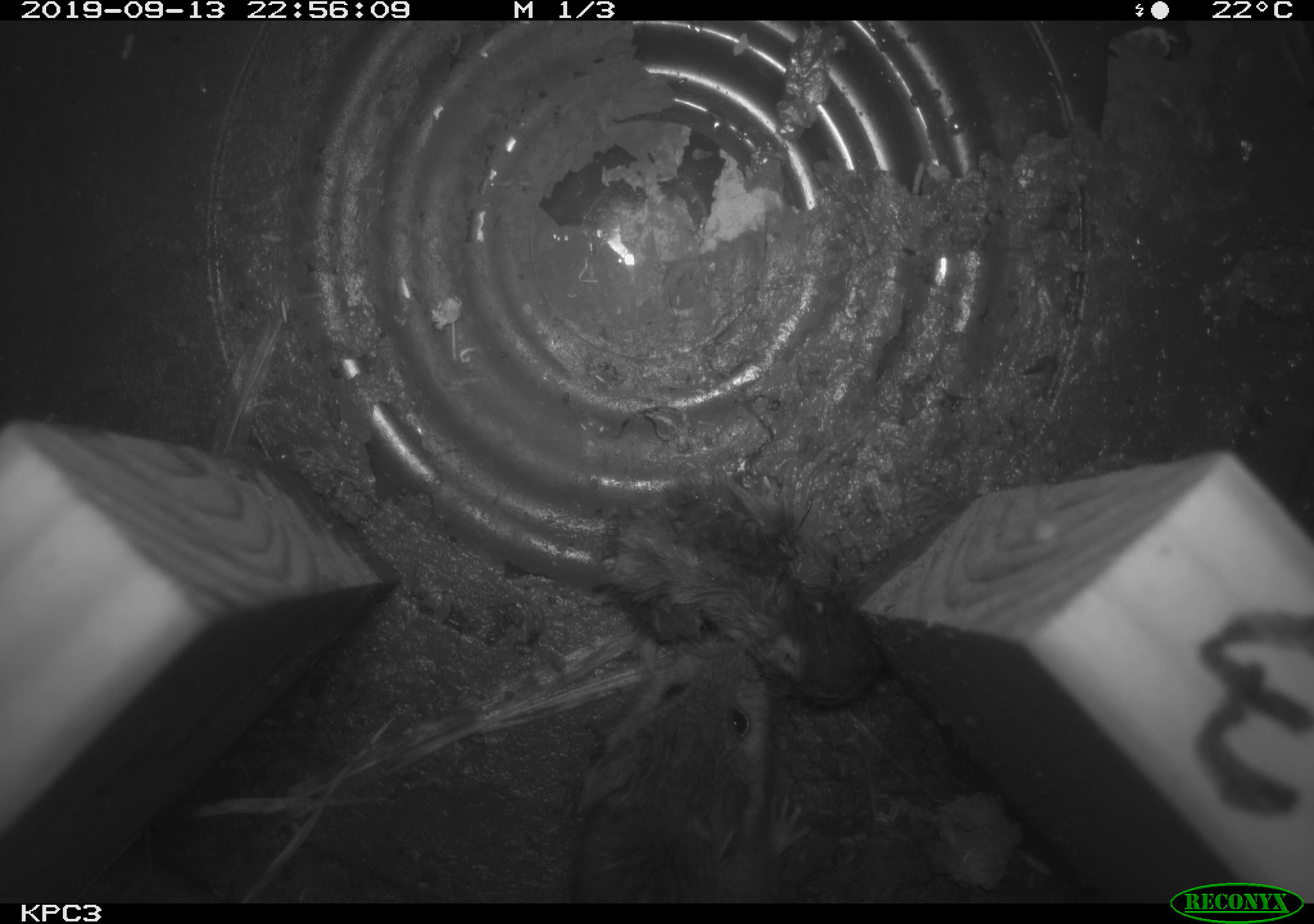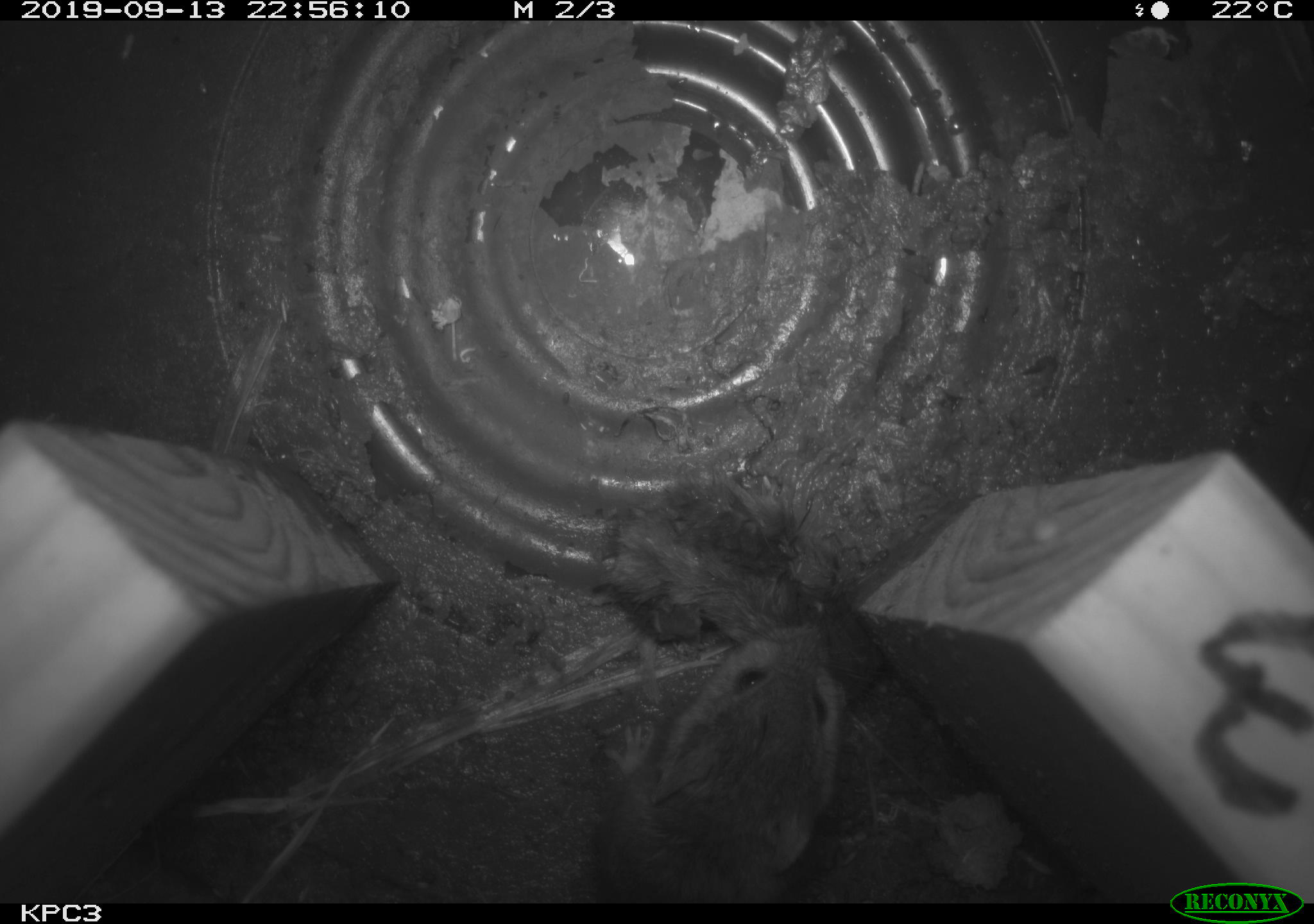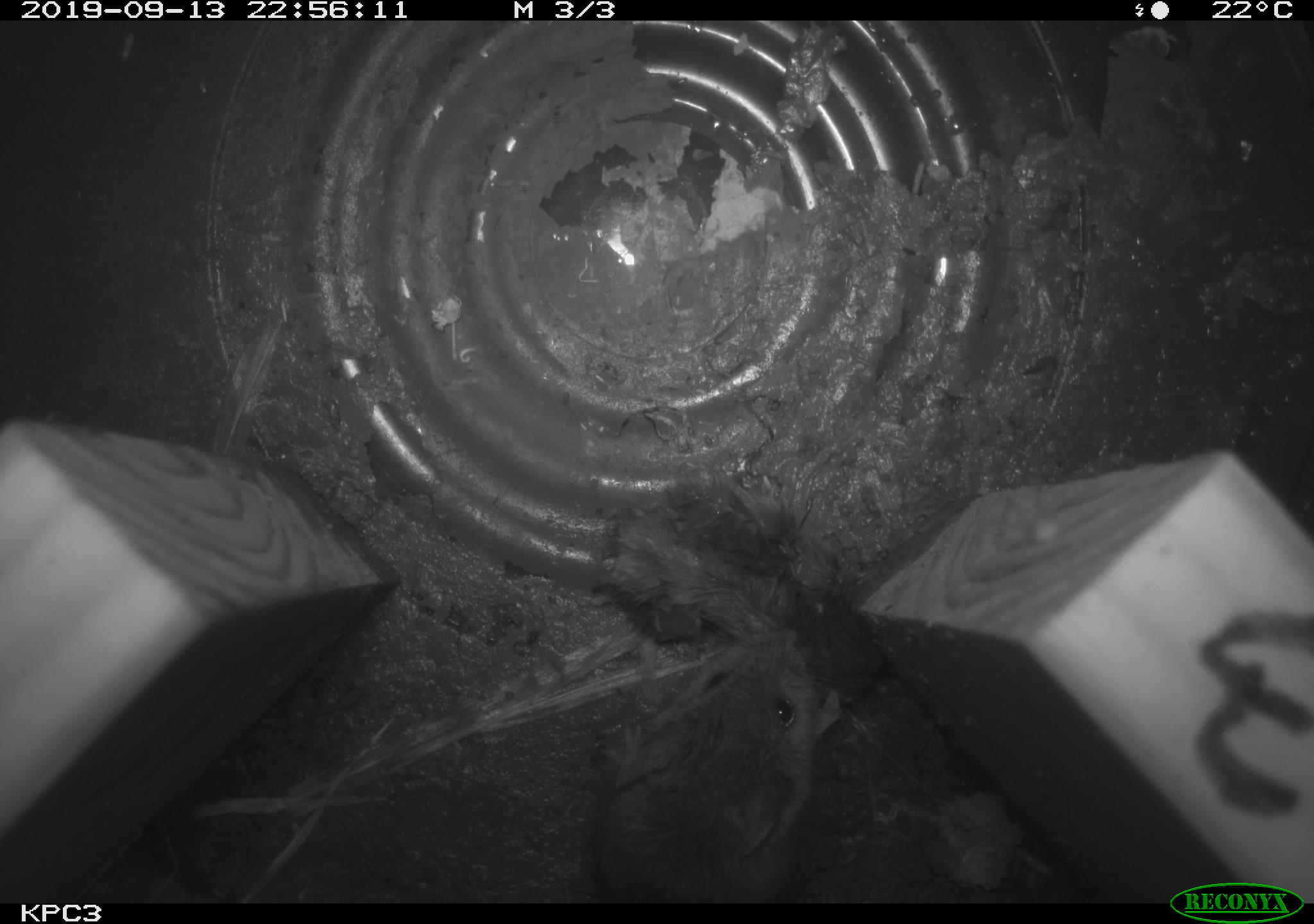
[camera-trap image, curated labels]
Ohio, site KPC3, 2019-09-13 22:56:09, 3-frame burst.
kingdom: Animalia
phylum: Chordata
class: Mammalia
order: Rodentia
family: Cricetidae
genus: Peromyscus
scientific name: Peromyscus leucopus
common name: white-footed mouse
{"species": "white-footed mouse (Peromyscus leucopus)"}